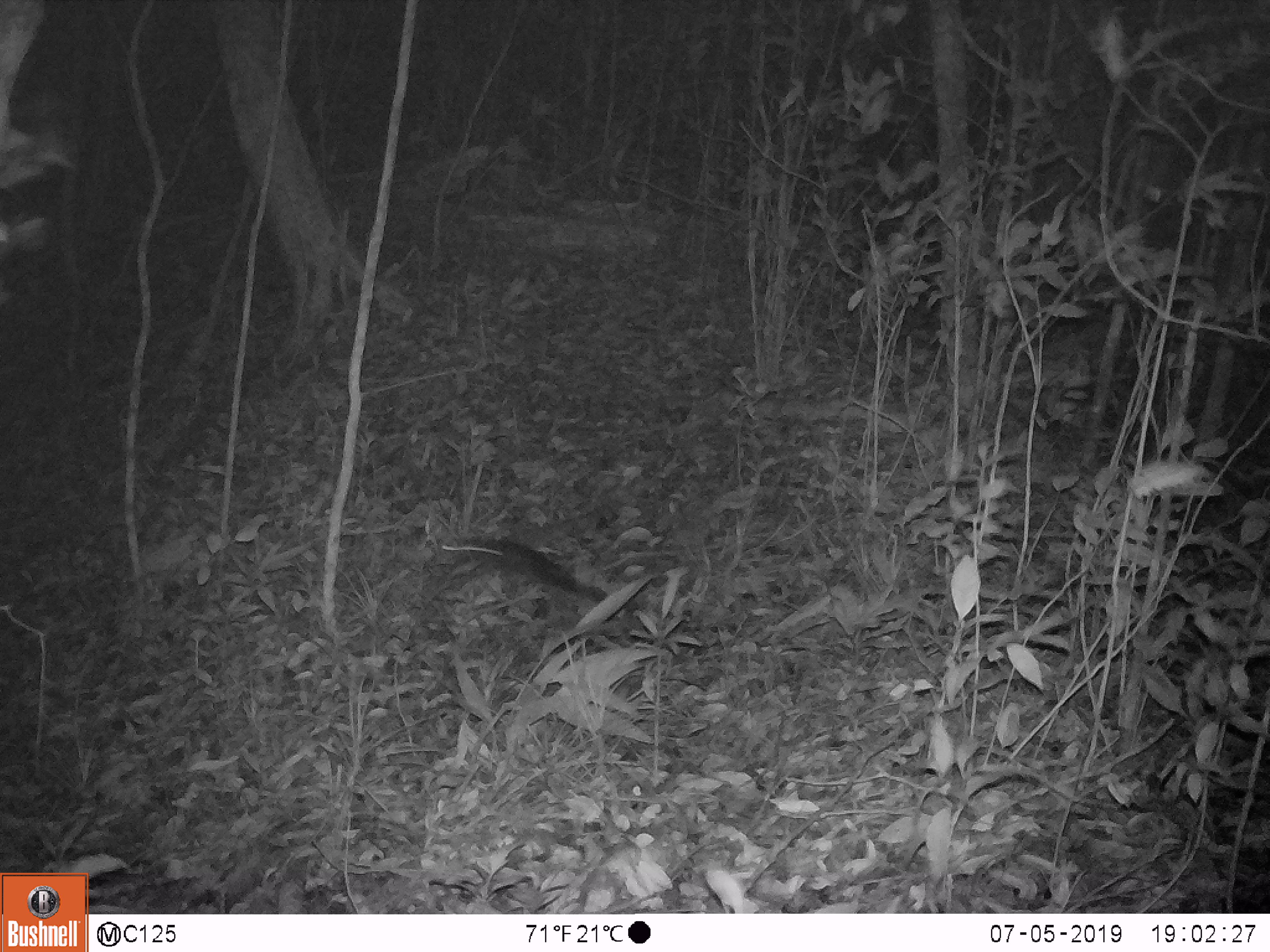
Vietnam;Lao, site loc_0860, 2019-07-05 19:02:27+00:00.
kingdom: Animalia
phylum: Chordata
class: Mammalia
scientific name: Mammalia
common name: mammal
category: unidentified small mammal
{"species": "unidentified small mammal (mammal) (Mammalia)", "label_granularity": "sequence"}